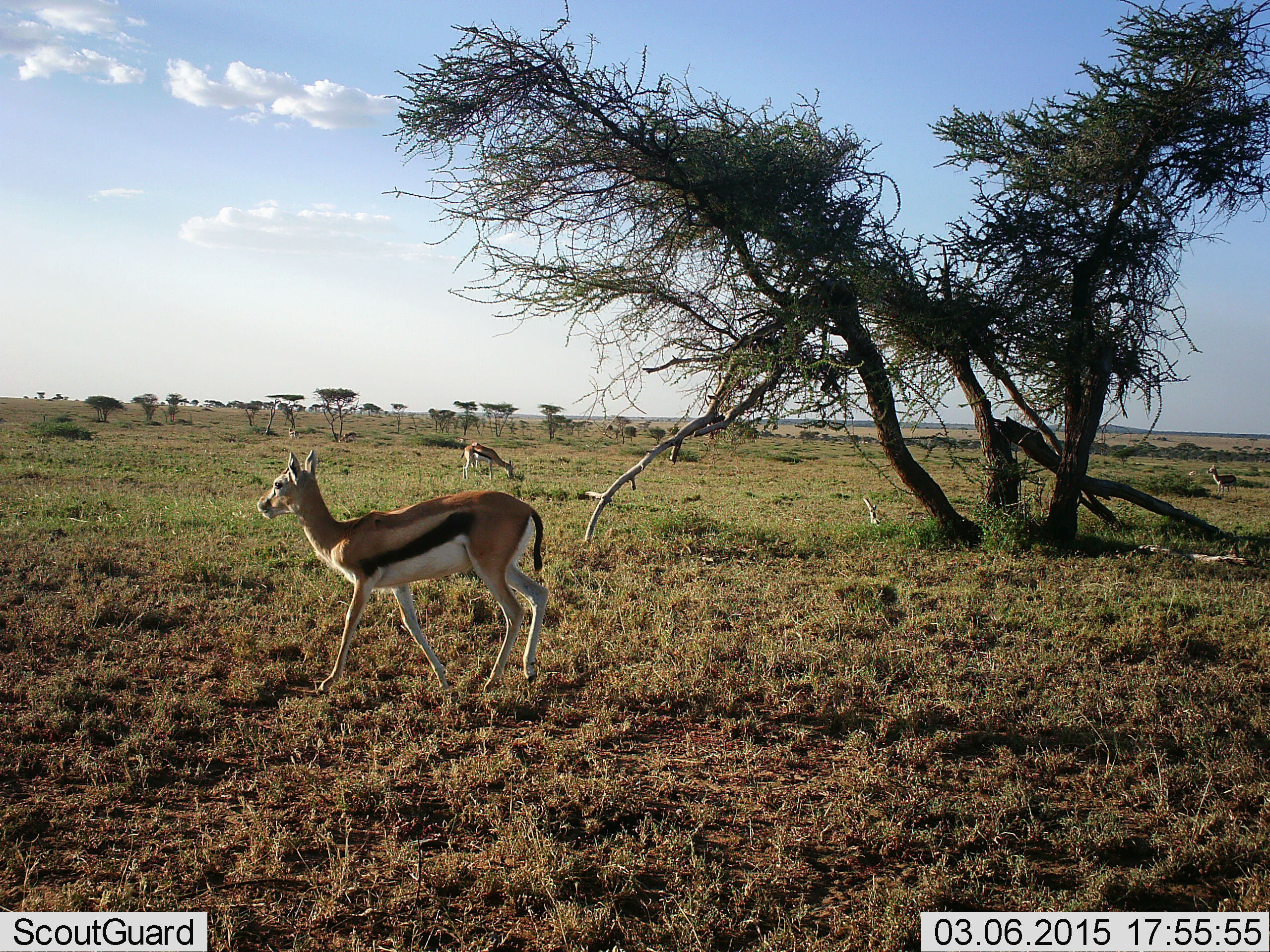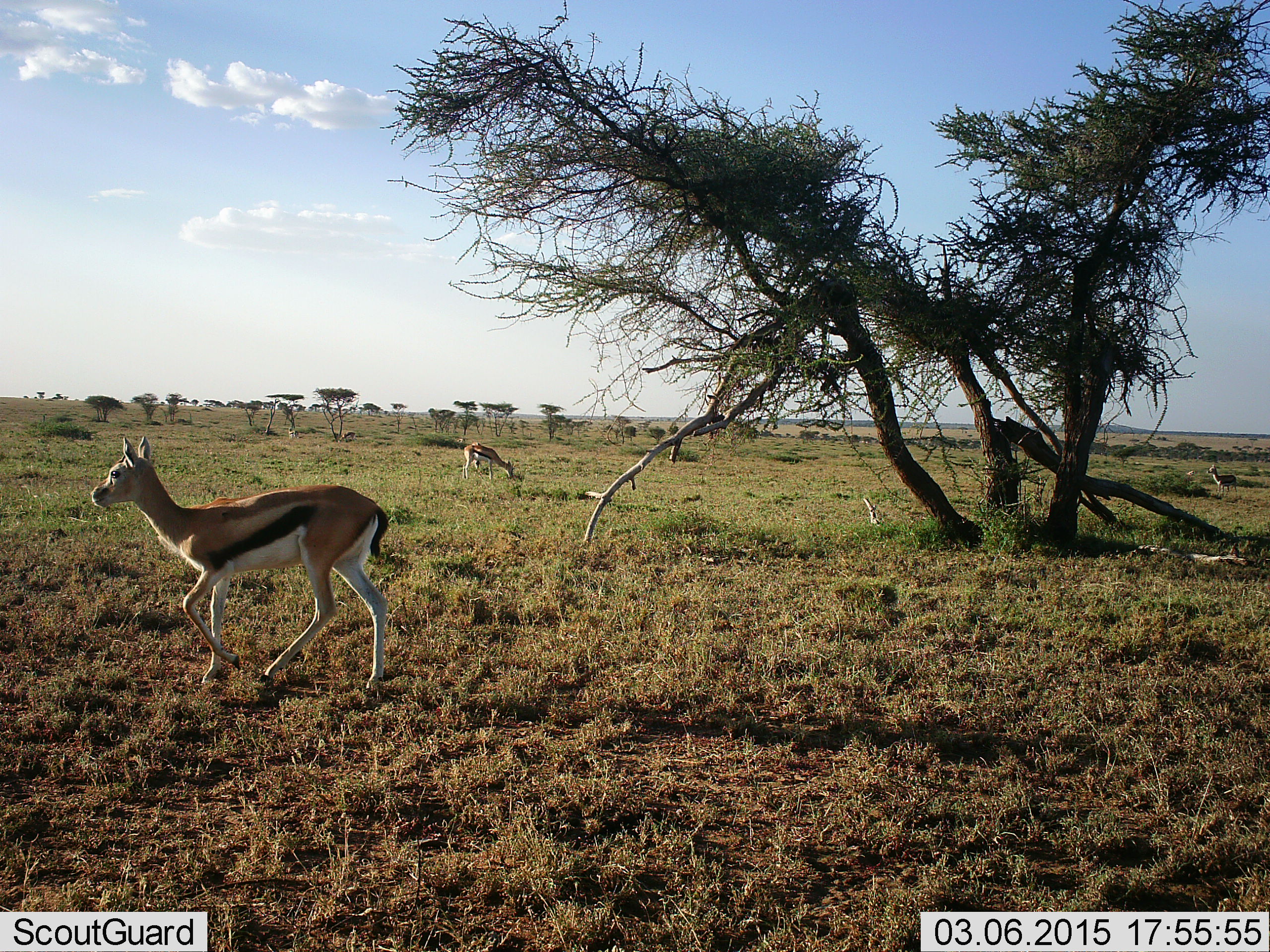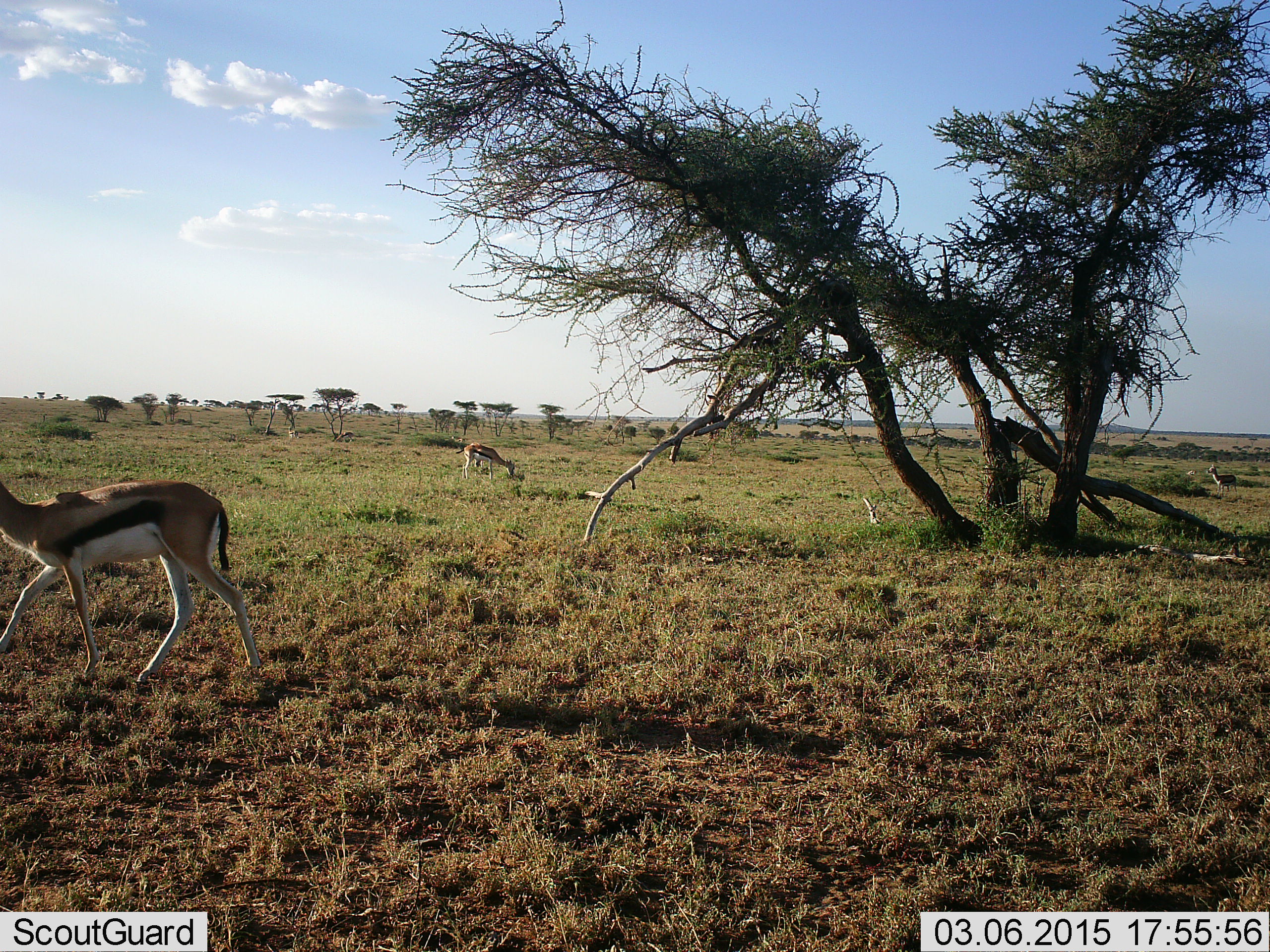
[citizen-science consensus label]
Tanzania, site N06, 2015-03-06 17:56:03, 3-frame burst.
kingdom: Animalia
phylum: Chordata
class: Mammalia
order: Artiodactyla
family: Bovidae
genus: Eudorcas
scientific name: Eudorcas thomsonii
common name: thomson's gazelle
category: gazellethomsons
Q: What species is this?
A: Gazellethomsons (thomson's gazelle) (Eudorcas thomsonii).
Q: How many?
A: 3.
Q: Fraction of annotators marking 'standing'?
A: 50%.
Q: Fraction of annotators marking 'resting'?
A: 10%.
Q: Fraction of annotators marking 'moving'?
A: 90%.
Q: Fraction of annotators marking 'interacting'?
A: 10%.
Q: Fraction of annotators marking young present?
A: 10%.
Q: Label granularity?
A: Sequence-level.